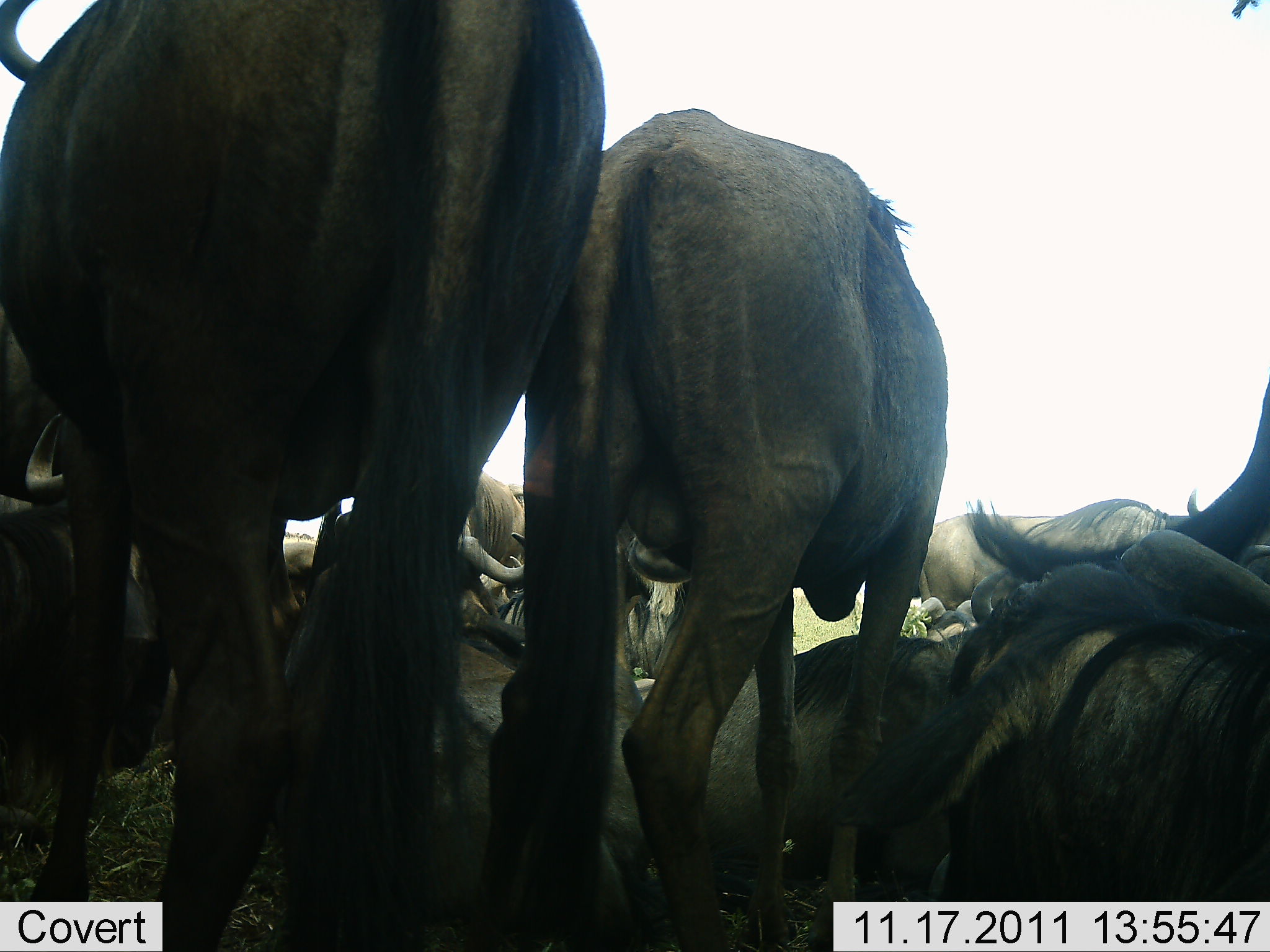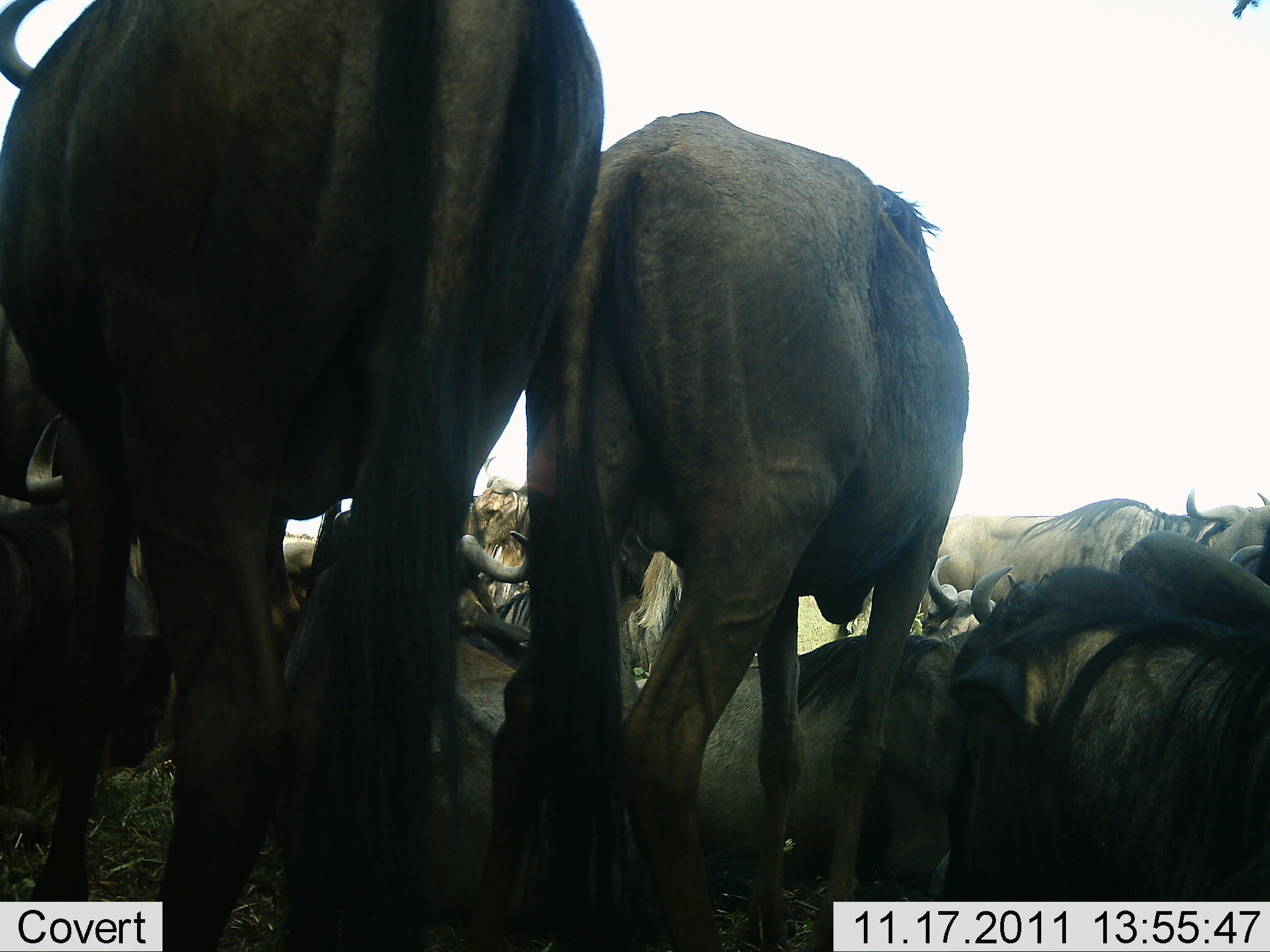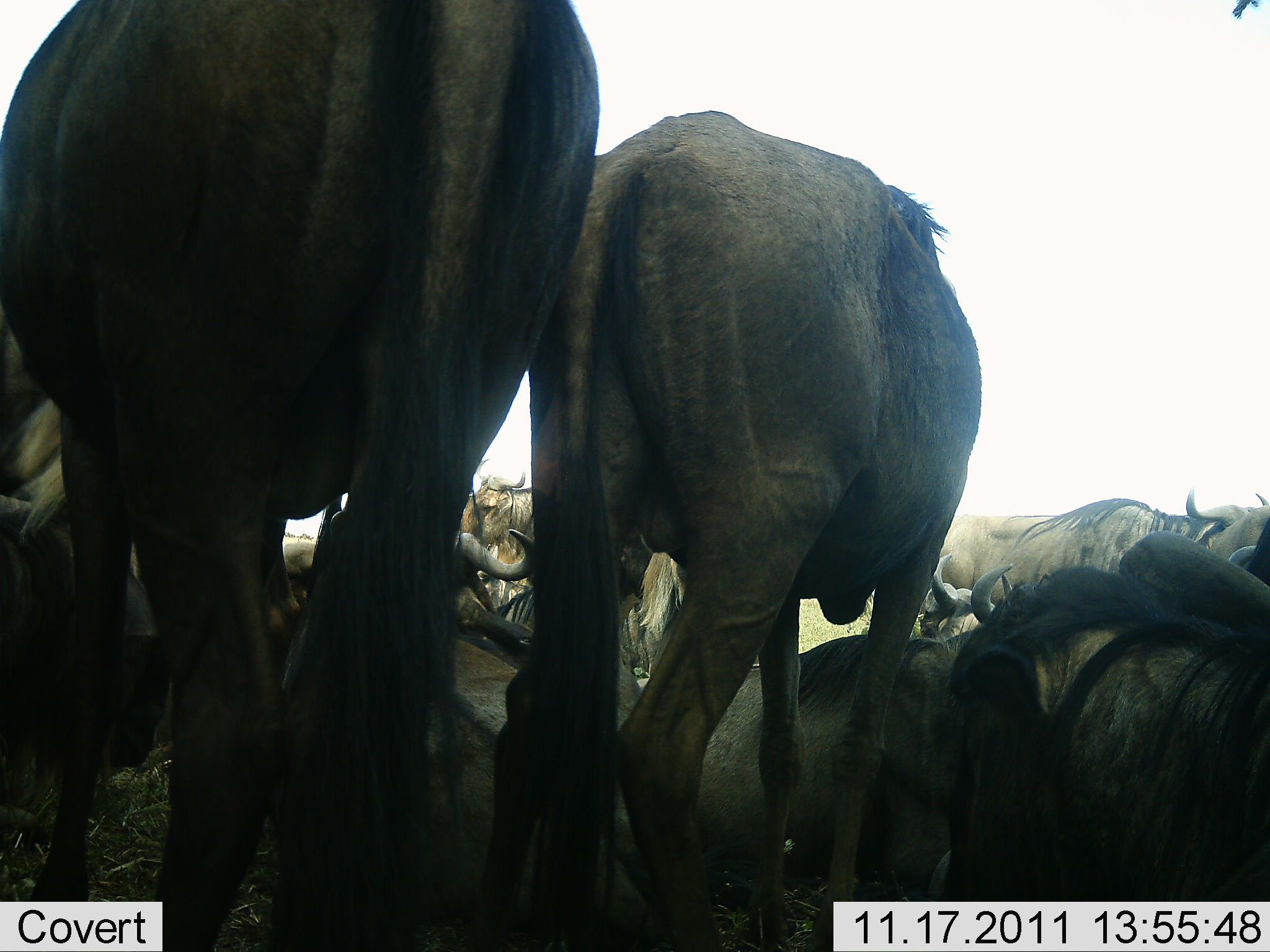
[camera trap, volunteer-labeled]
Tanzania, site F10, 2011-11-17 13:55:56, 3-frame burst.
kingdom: Animalia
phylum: Chordata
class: Mammalia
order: Artiodactyla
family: Bovidae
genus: Connochaetes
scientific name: Connochaetes taurinus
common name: blue wildebeest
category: wildebeest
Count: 11-50.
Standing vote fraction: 60%.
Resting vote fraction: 90%.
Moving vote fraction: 0%.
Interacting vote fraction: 10%.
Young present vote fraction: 0%.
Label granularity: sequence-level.